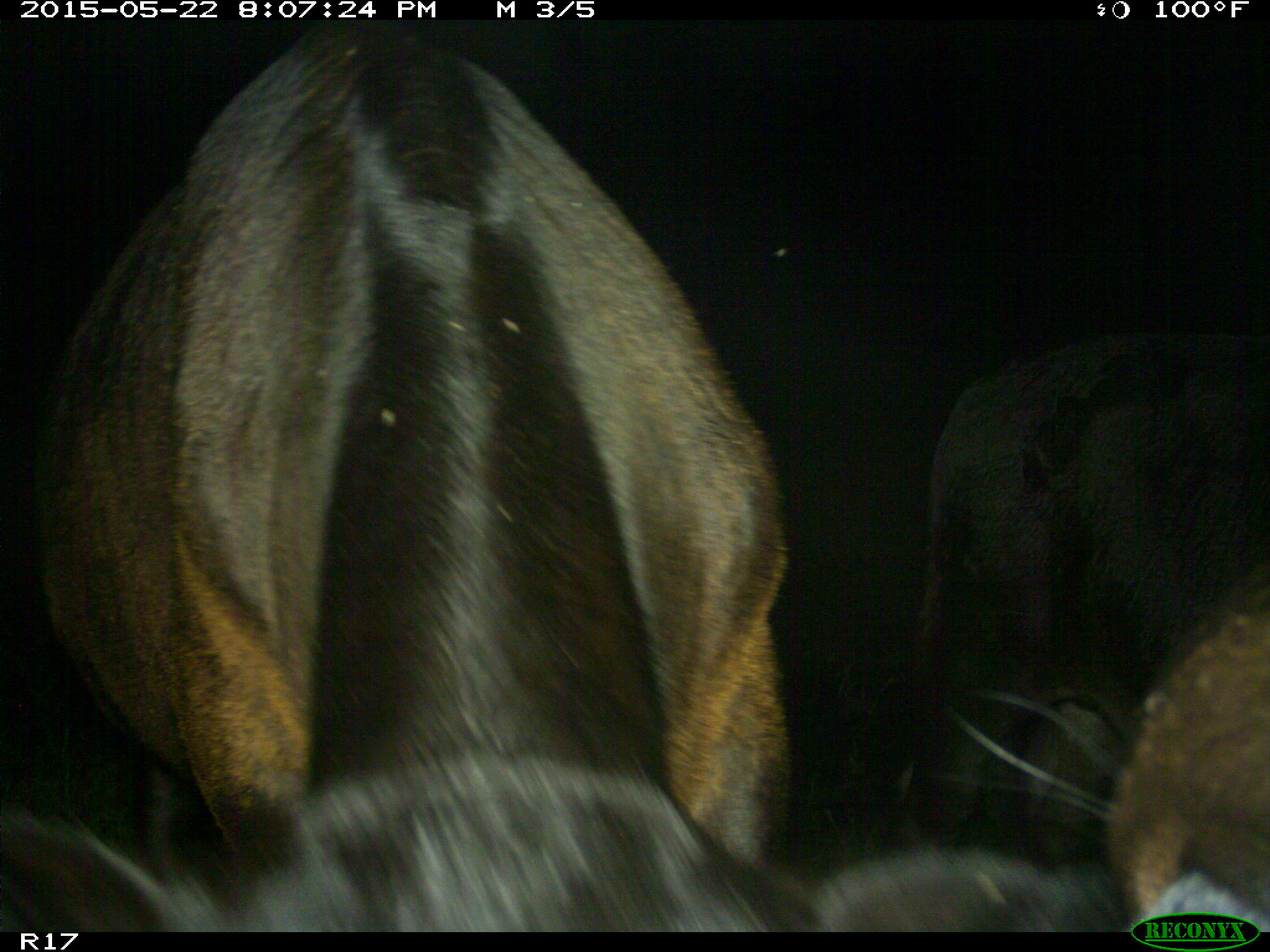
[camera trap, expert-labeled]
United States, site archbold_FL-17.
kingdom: Animalia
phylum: Chordata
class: Mammalia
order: Artiodactyla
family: Bovidae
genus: Bos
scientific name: Bos taurus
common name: domestic cow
Bos taurus (domestic cow).